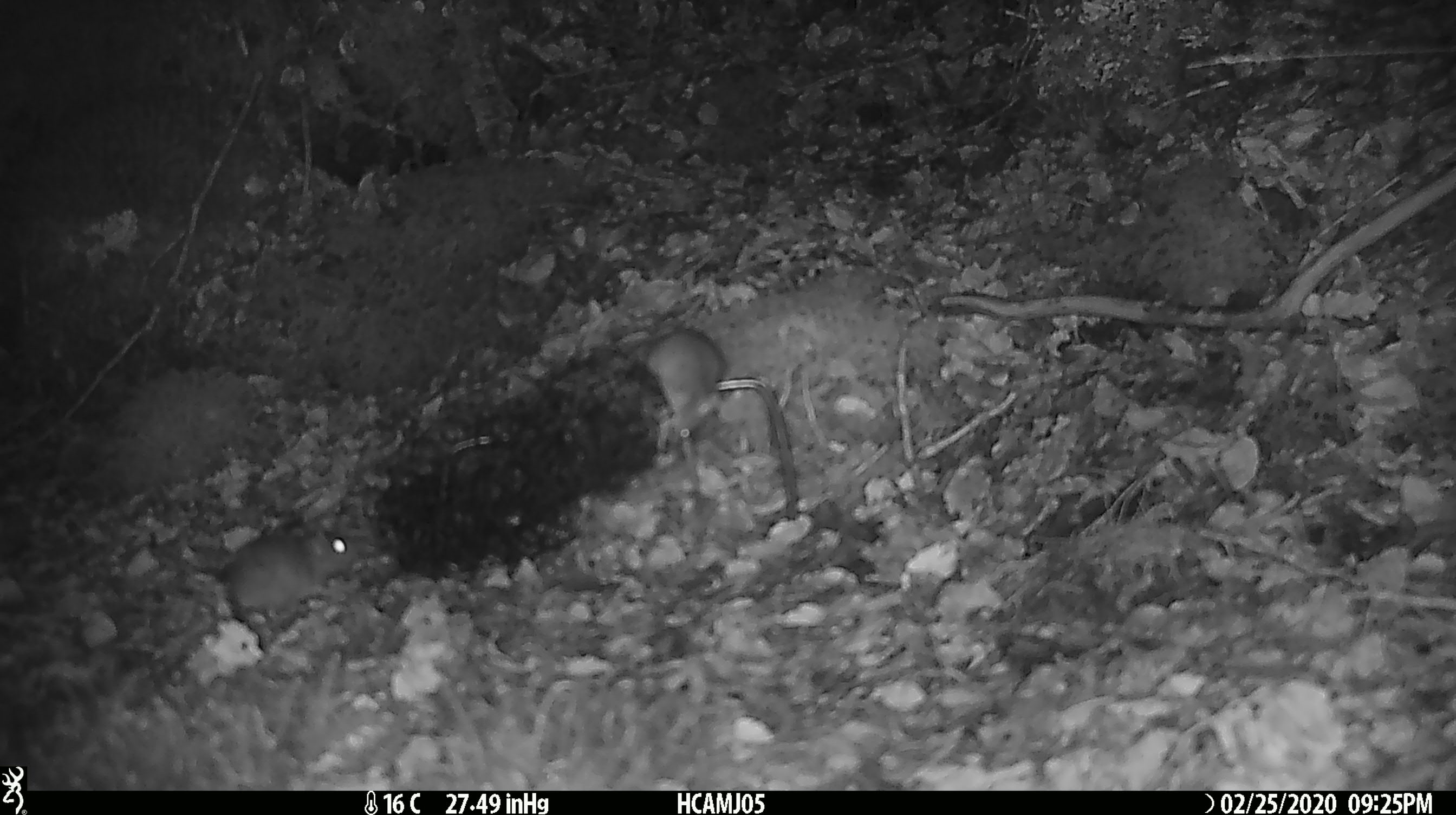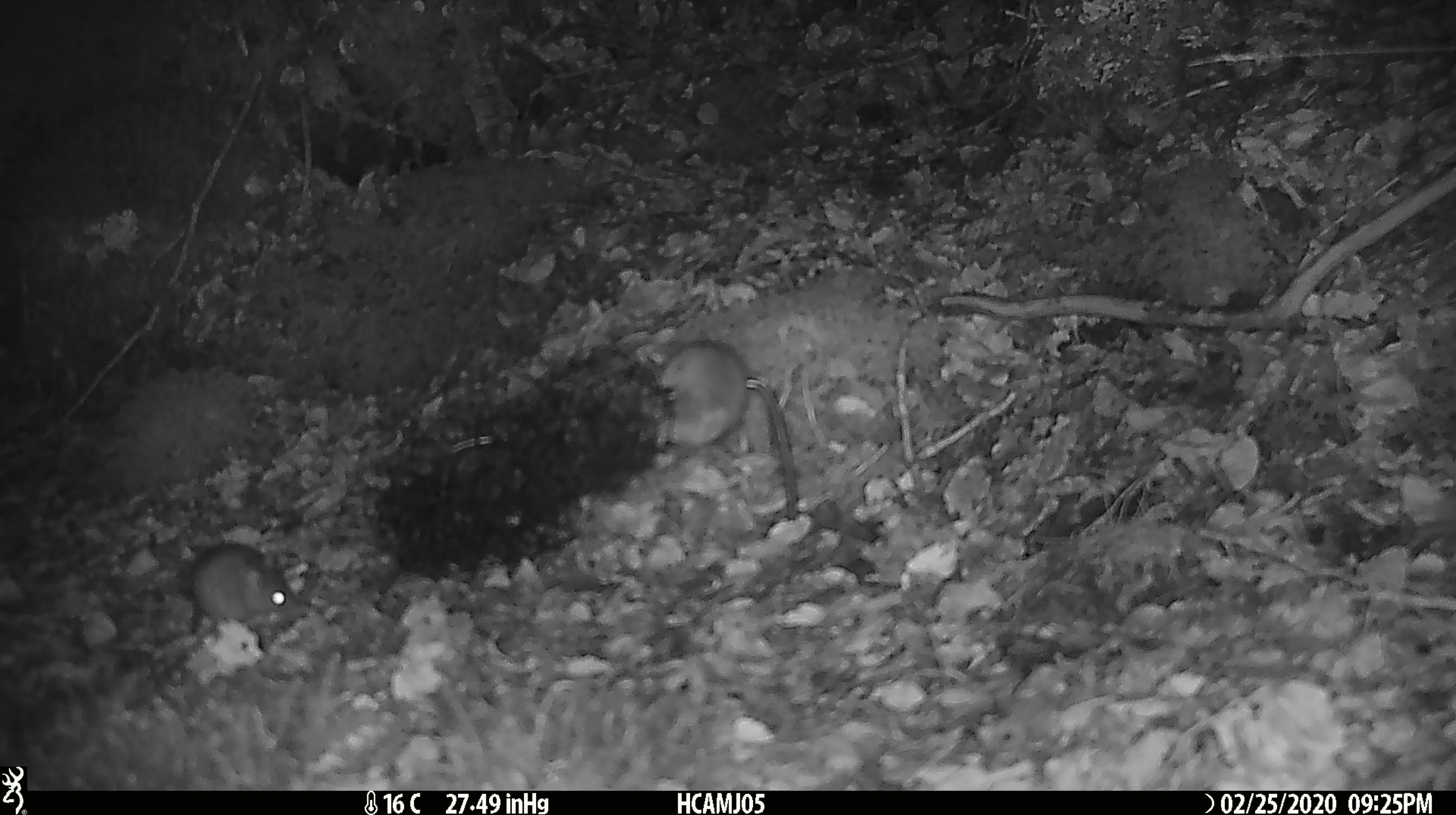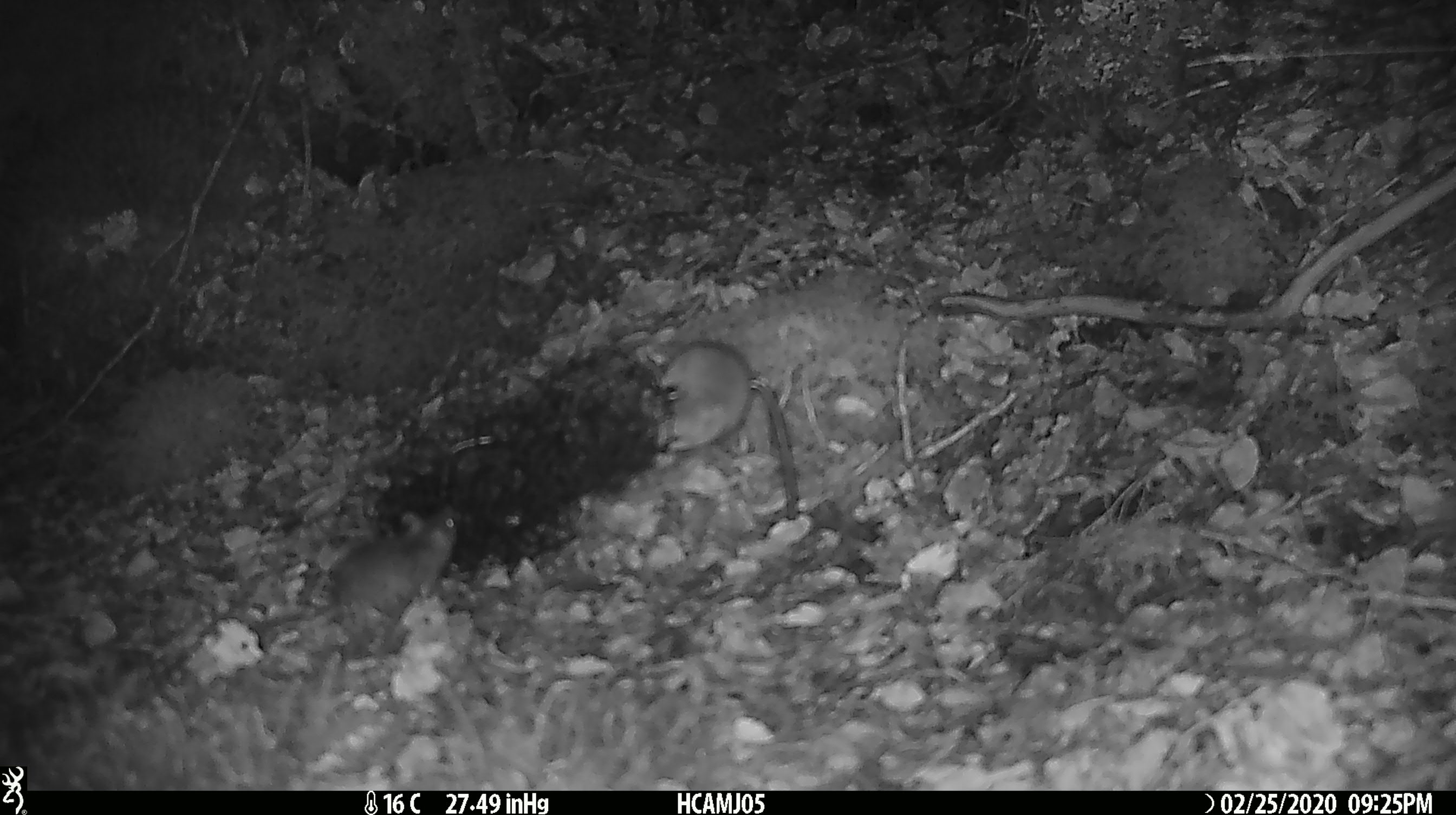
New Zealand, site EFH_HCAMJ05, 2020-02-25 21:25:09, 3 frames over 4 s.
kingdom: Animalia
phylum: Chordata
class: Mammalia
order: Rodentia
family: Muridae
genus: Mus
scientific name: Mus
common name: mouse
Mouse (Mus).